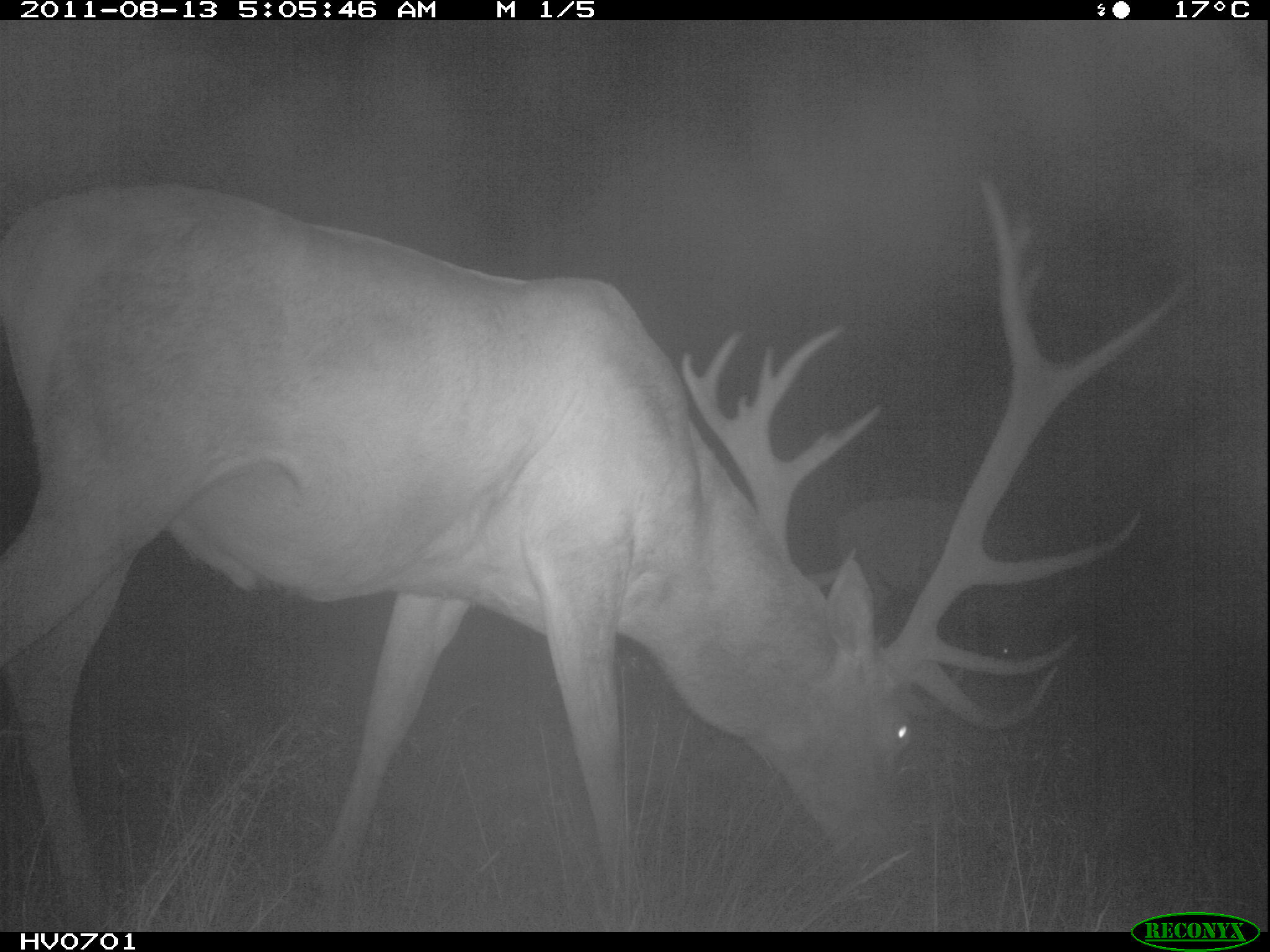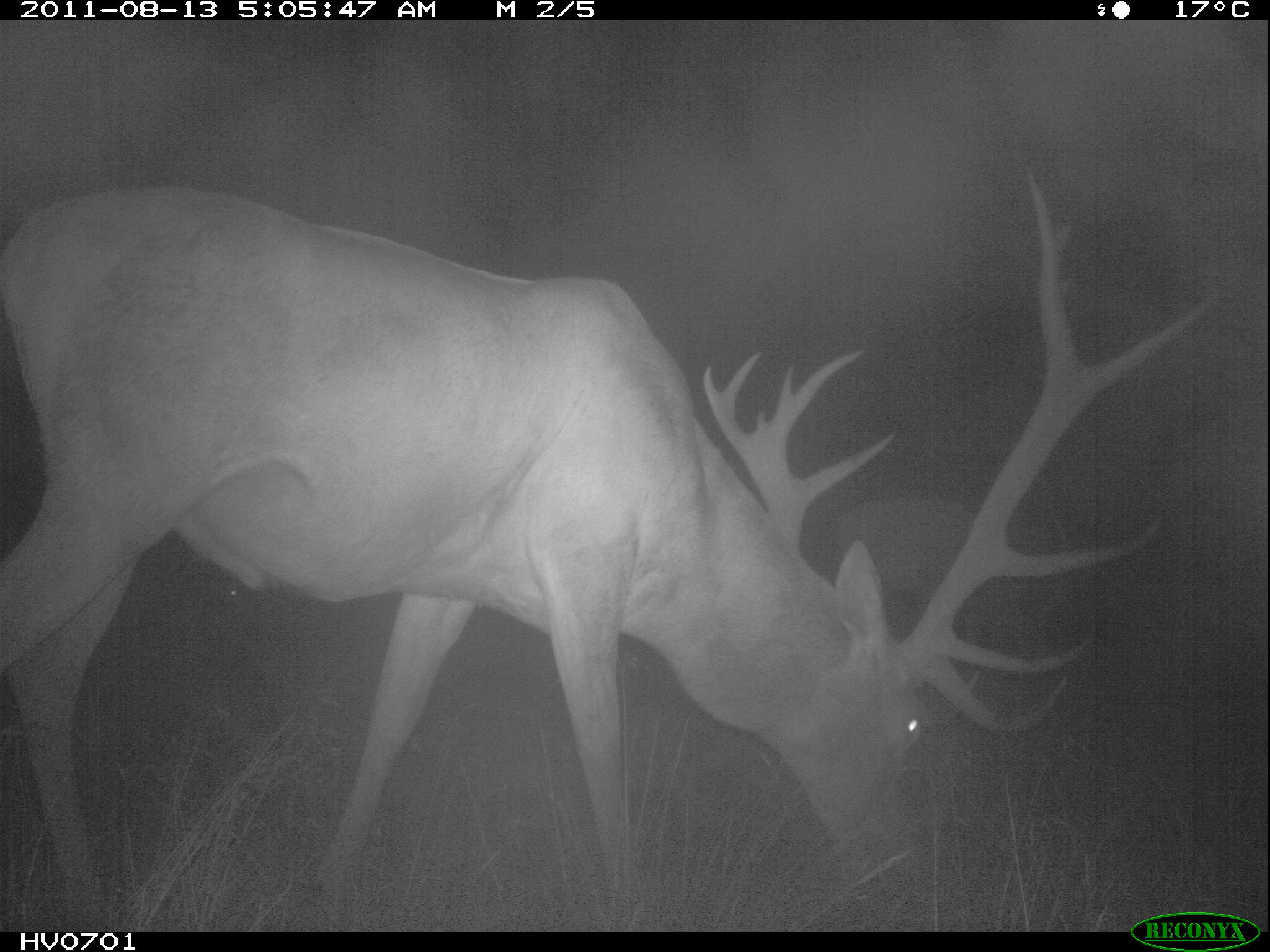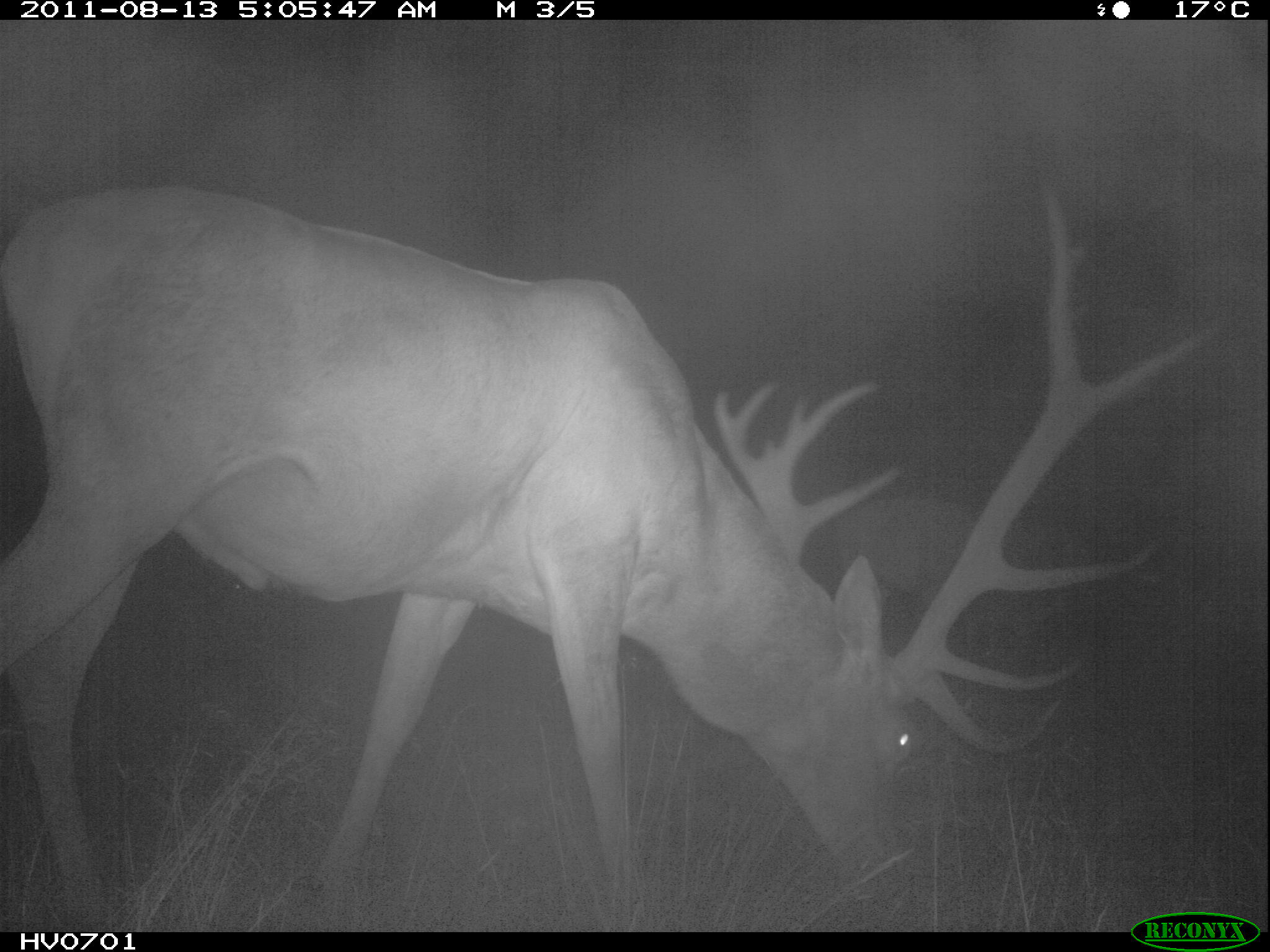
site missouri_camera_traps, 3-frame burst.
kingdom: Animalia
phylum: Chordata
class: Mammalia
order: Artiodactyla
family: Cervidae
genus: Cervus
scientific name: Cervus elaphus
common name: red deer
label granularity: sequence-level